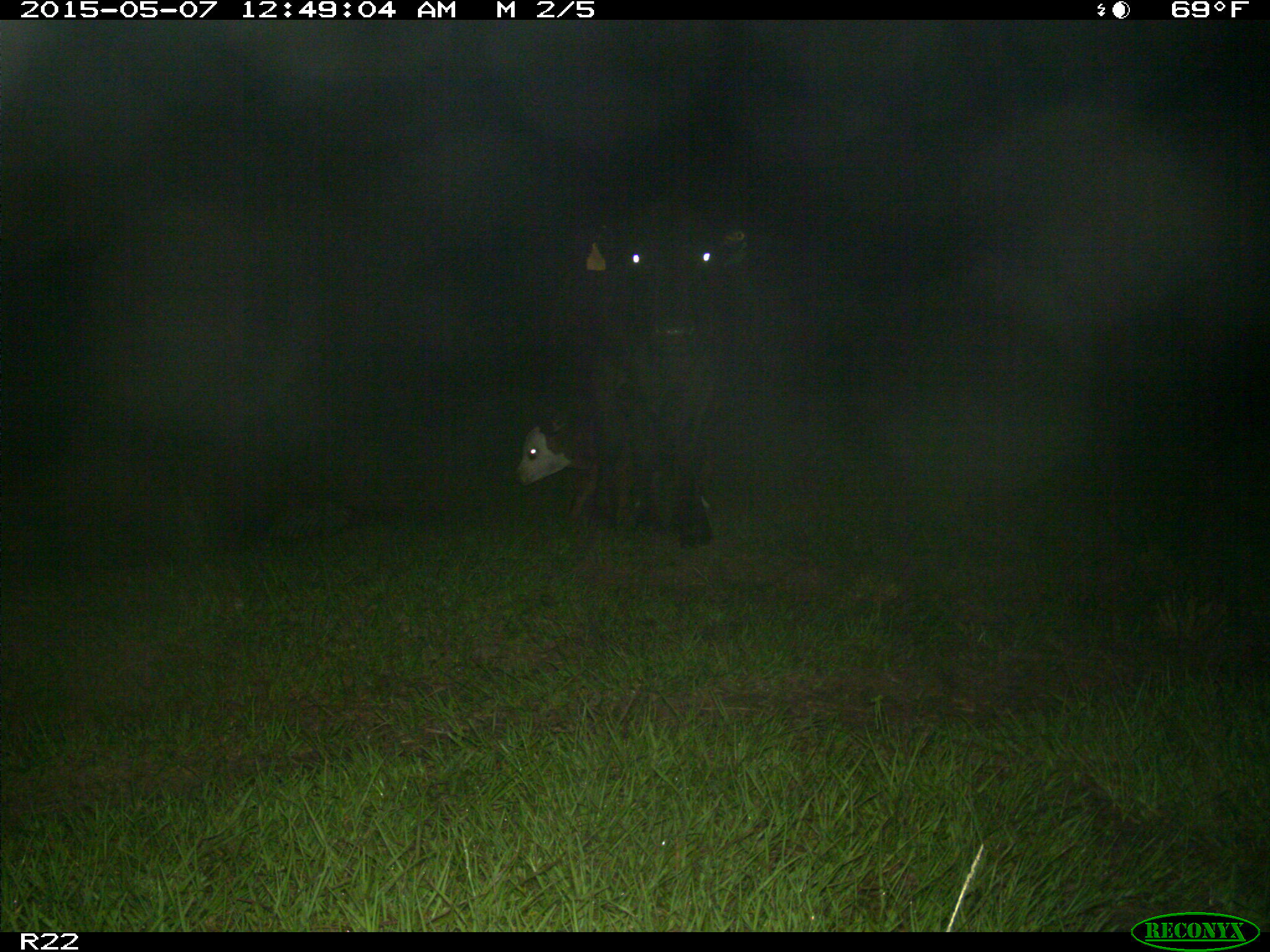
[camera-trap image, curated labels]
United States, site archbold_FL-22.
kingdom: Animalia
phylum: Chordata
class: Mammalia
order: Artiodactyla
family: Bovidae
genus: Bos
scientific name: Bos taurus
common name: domestic cow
Bos taurus (domestic cow).